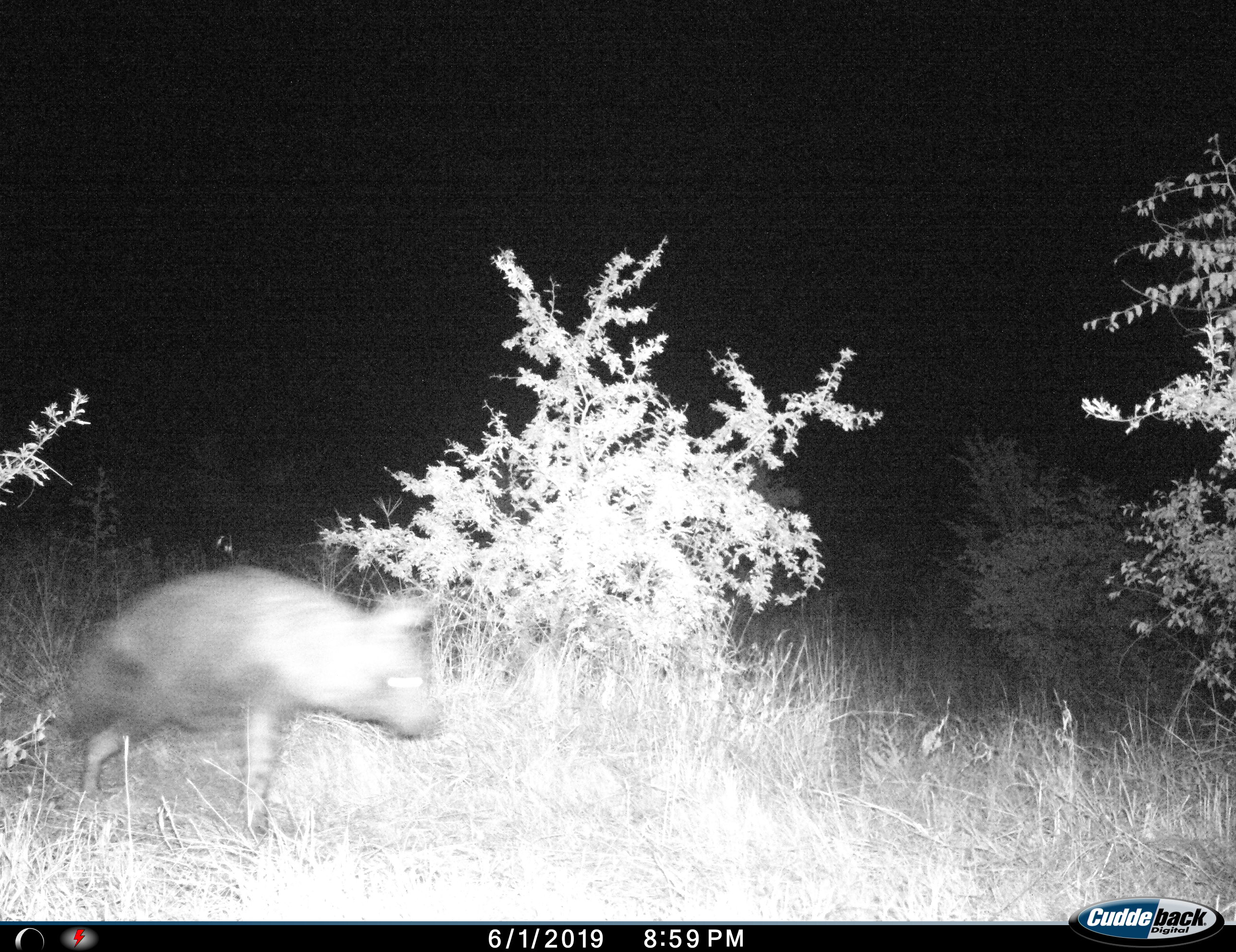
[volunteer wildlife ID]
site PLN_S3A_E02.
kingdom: Animalia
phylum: Chordata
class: Mammalia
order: Carnivora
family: Hyaenidae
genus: Parahyaena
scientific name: Parahyaena brunnea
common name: brown hyena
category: hyenabrown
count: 1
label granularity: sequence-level